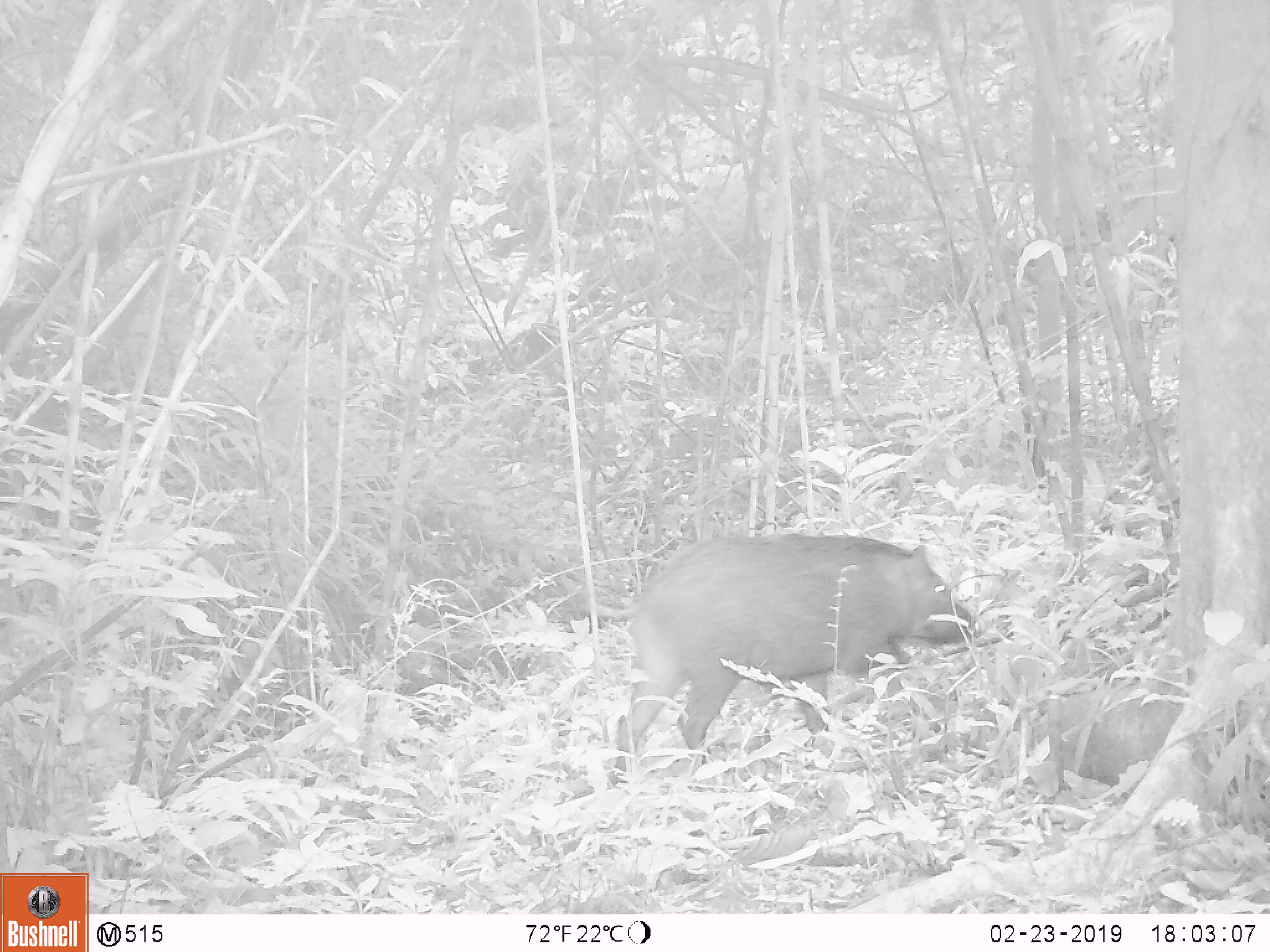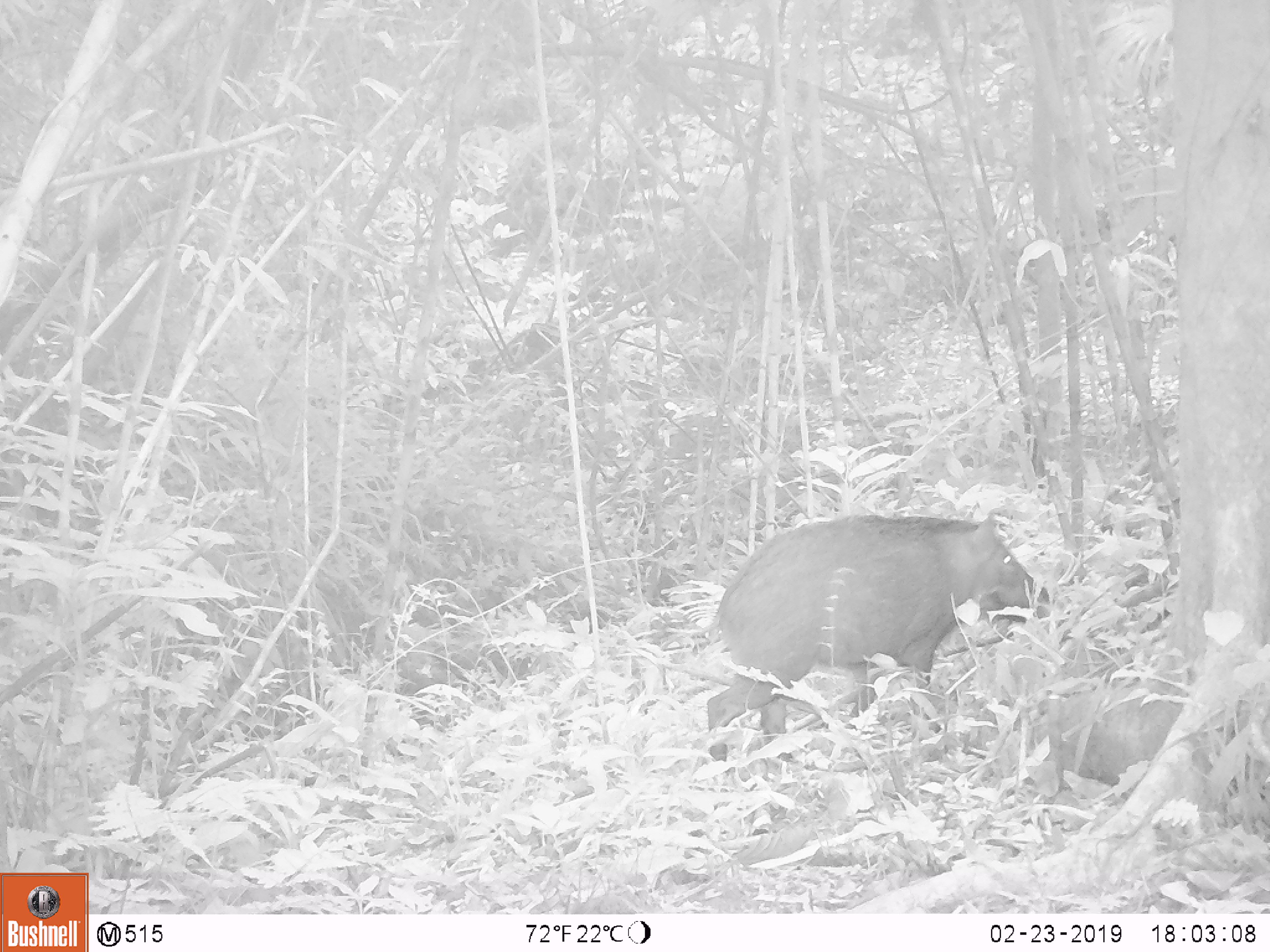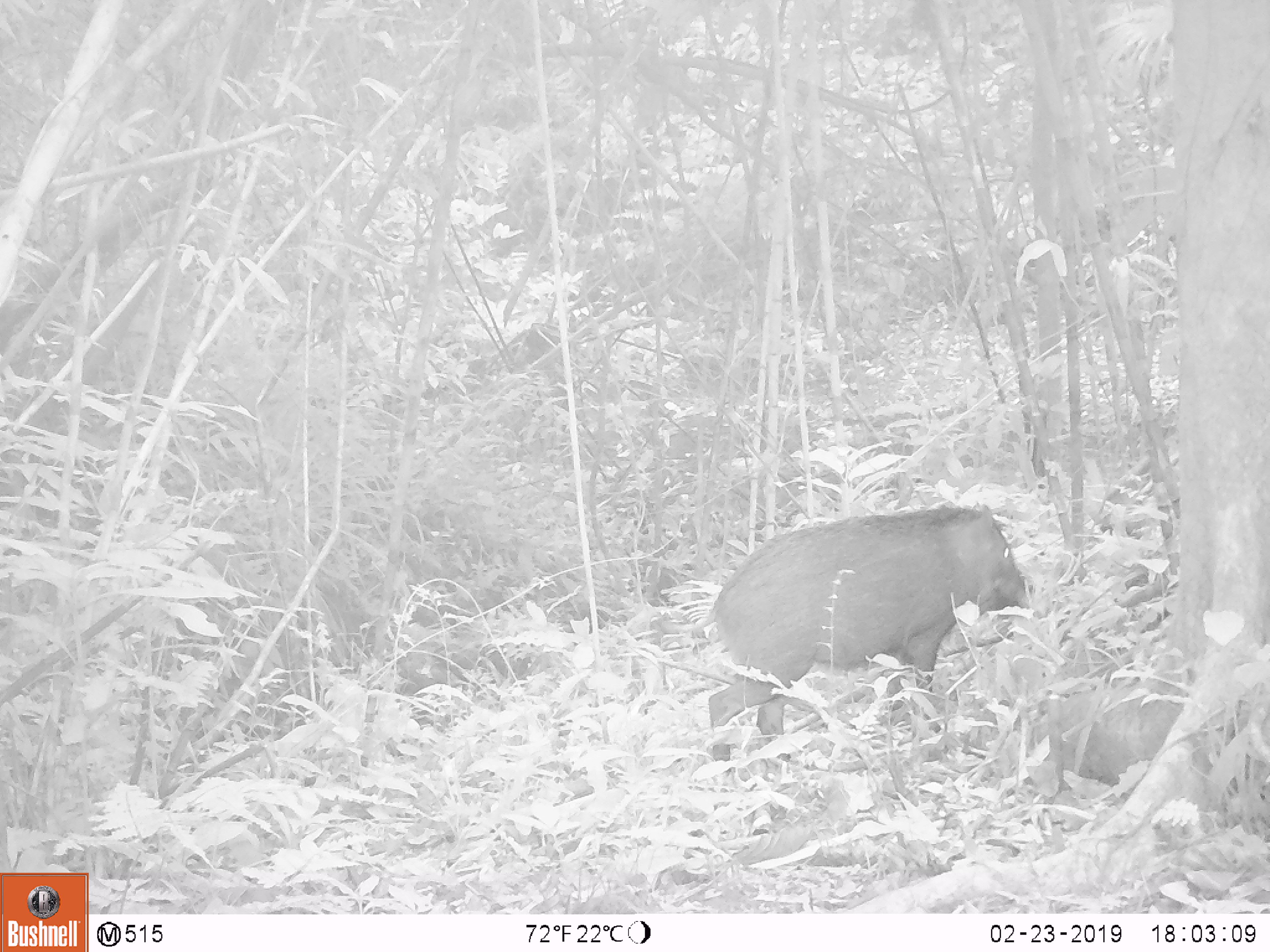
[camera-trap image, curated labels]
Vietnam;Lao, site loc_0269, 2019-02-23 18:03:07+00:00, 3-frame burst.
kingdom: Animalia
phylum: Chordata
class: Mammalia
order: Artiodactyla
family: Suidae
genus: Sus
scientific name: Sus scrofa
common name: eurasian wild pig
Eurasian wild pig (Sus scrofa). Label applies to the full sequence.